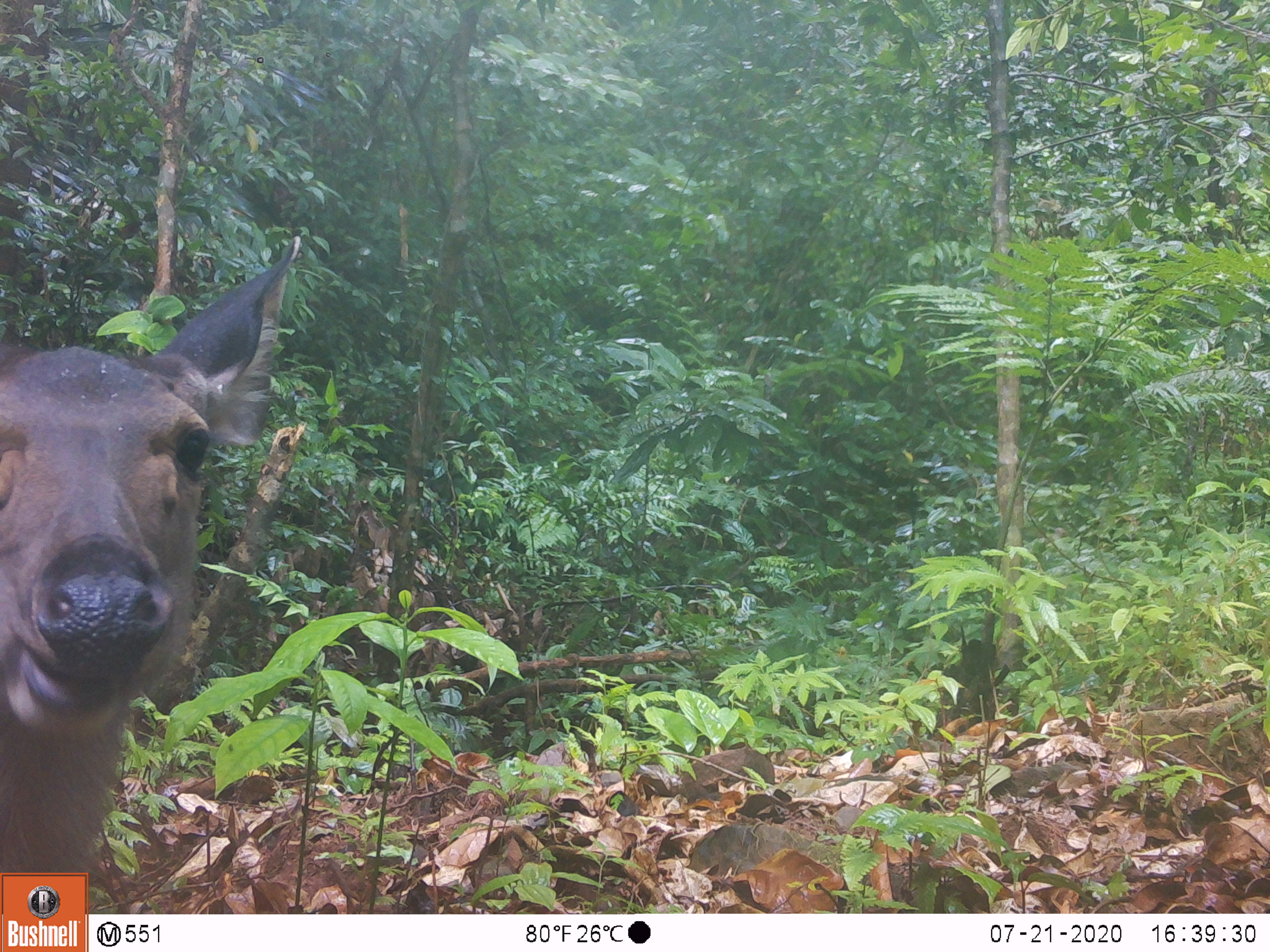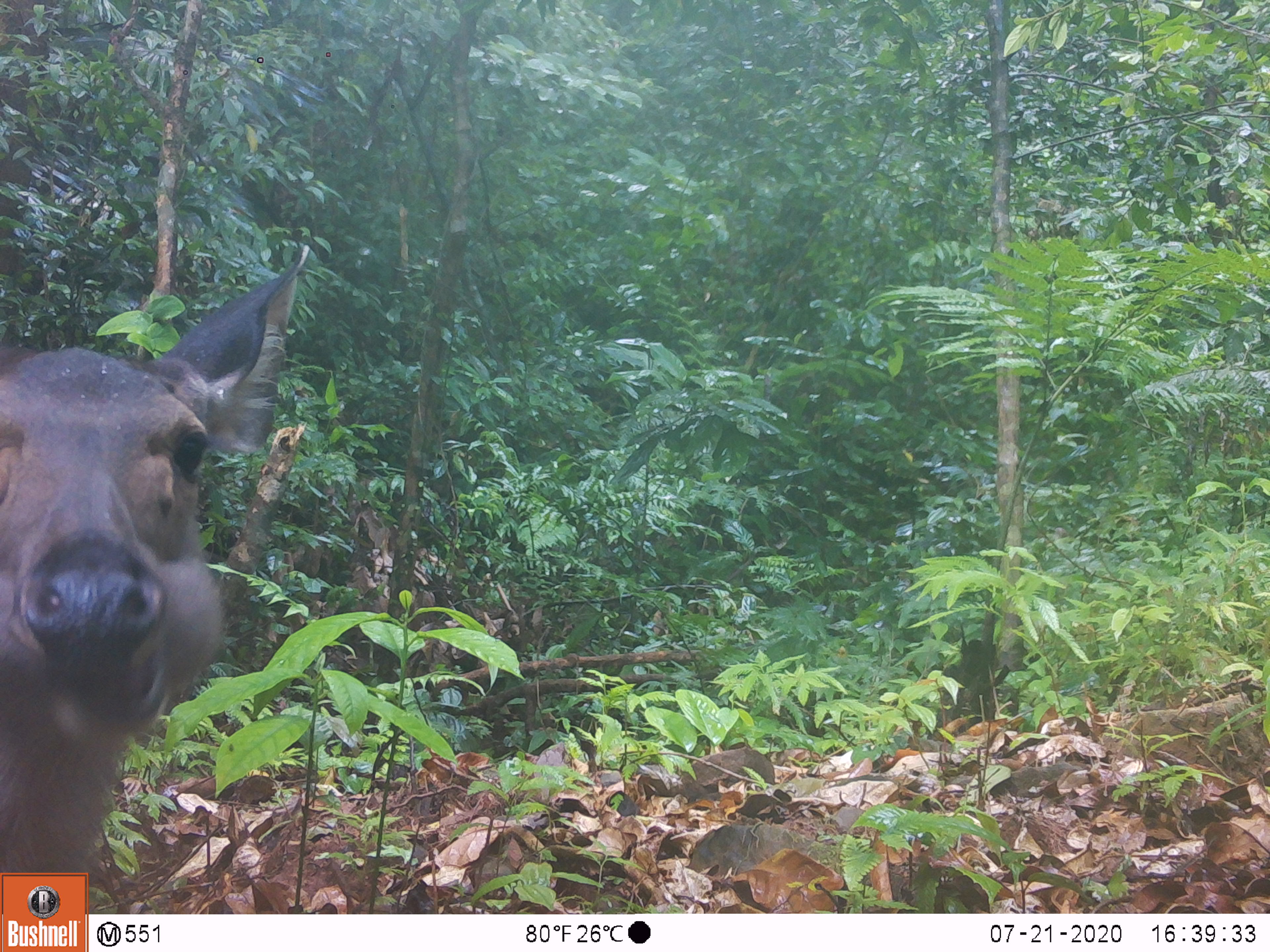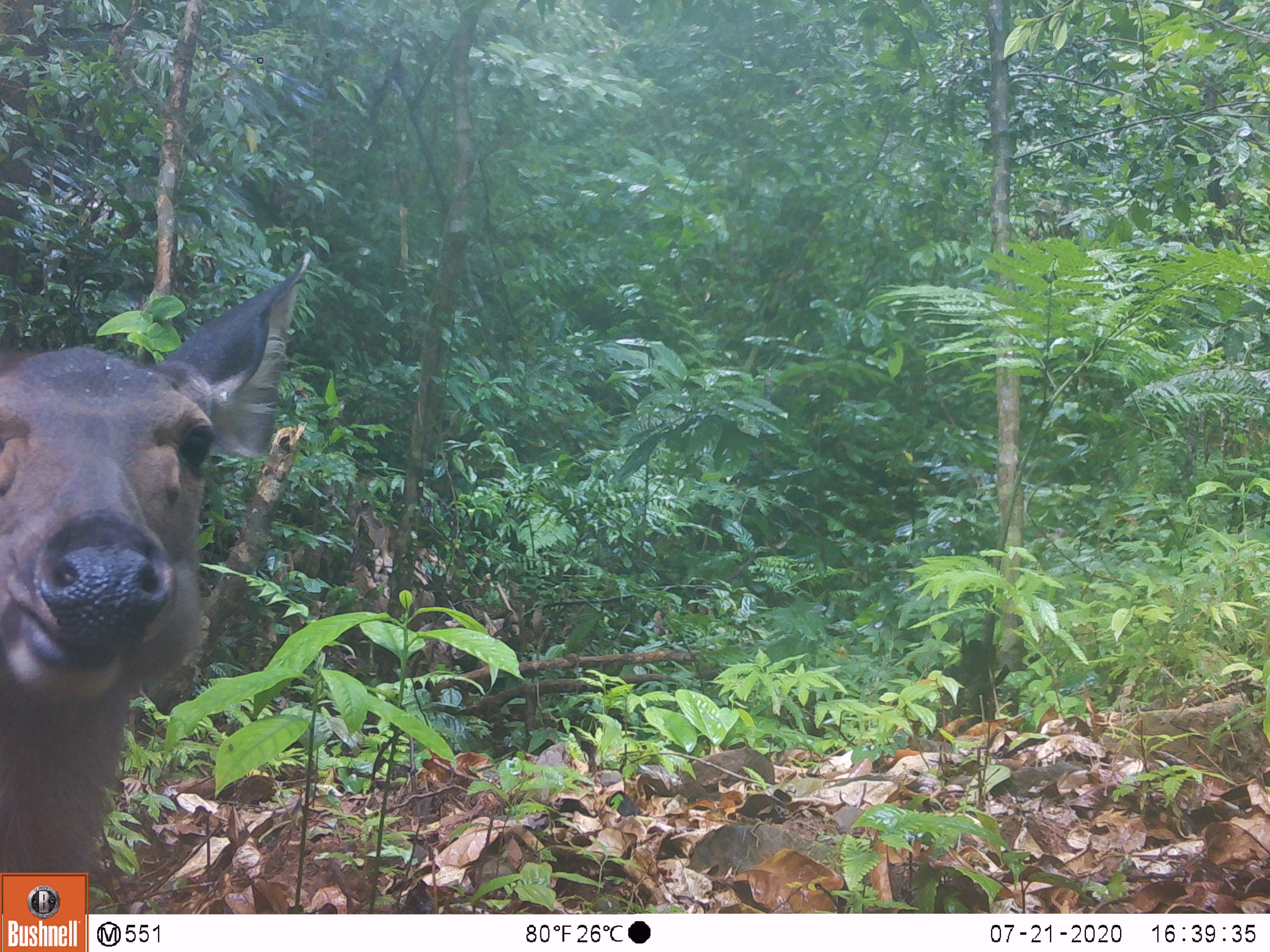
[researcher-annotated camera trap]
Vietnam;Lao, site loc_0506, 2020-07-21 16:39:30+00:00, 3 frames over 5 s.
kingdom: Animalia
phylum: Chordata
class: Mammalia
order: Artiodactyla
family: Cervidae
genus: Rusa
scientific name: Rusa unicolor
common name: sambar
Sambar (Rusa unicolor). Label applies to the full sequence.